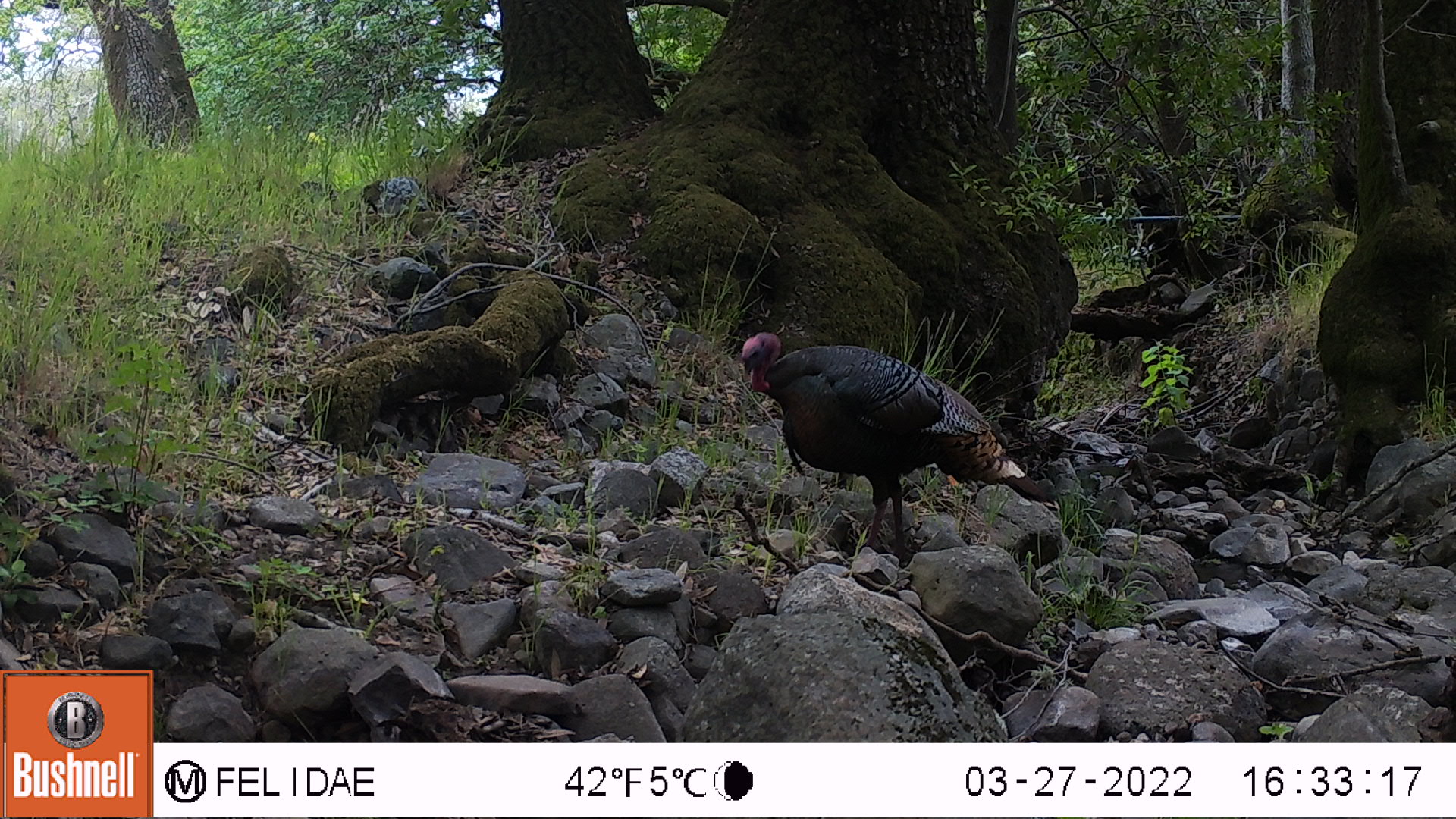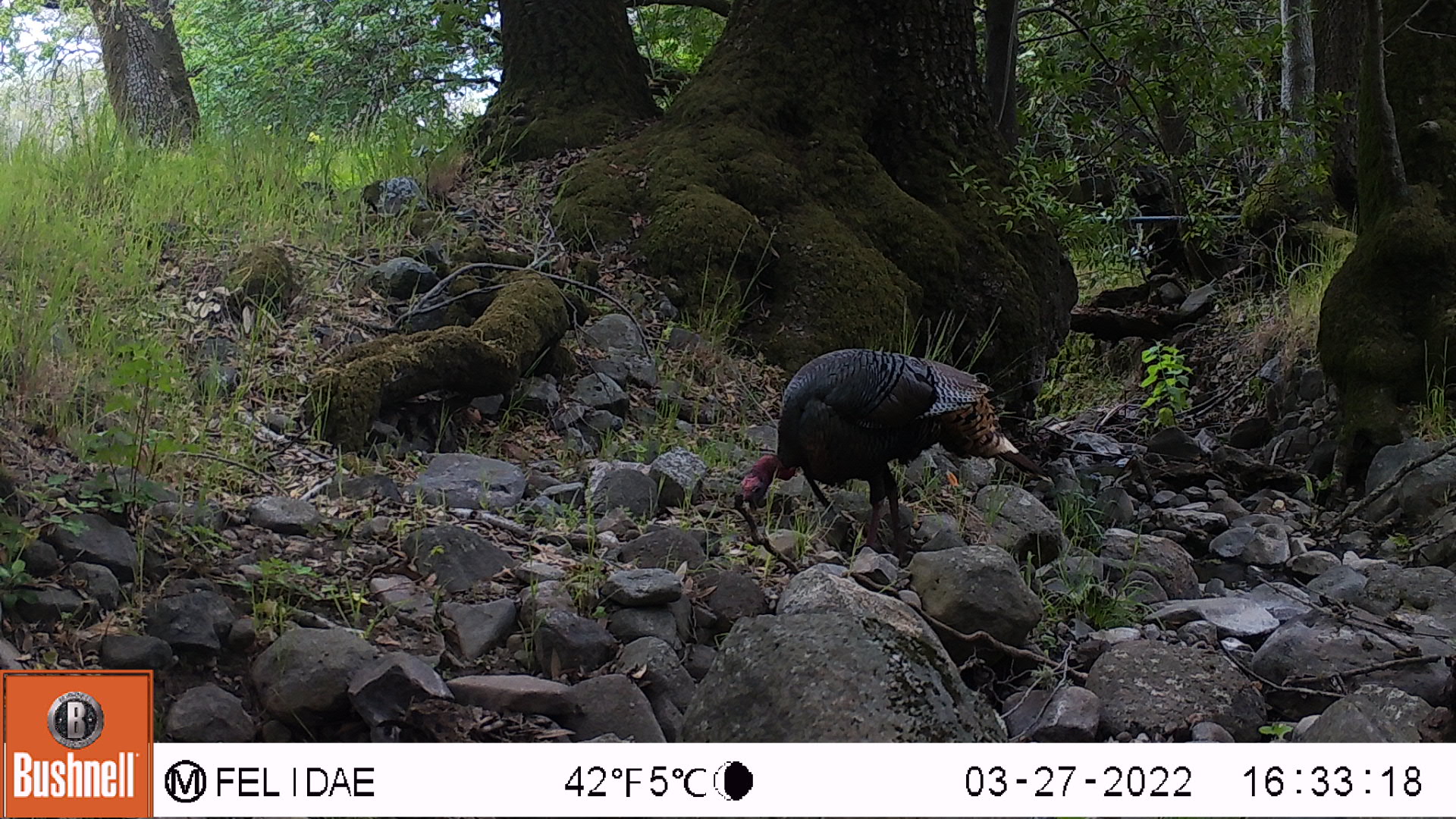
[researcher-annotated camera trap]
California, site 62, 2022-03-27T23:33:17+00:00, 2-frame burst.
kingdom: Animalia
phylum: Chordata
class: Aves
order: Galliformes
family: Phasianidae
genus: Meleagris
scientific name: Meleagris gallopavo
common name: turkey